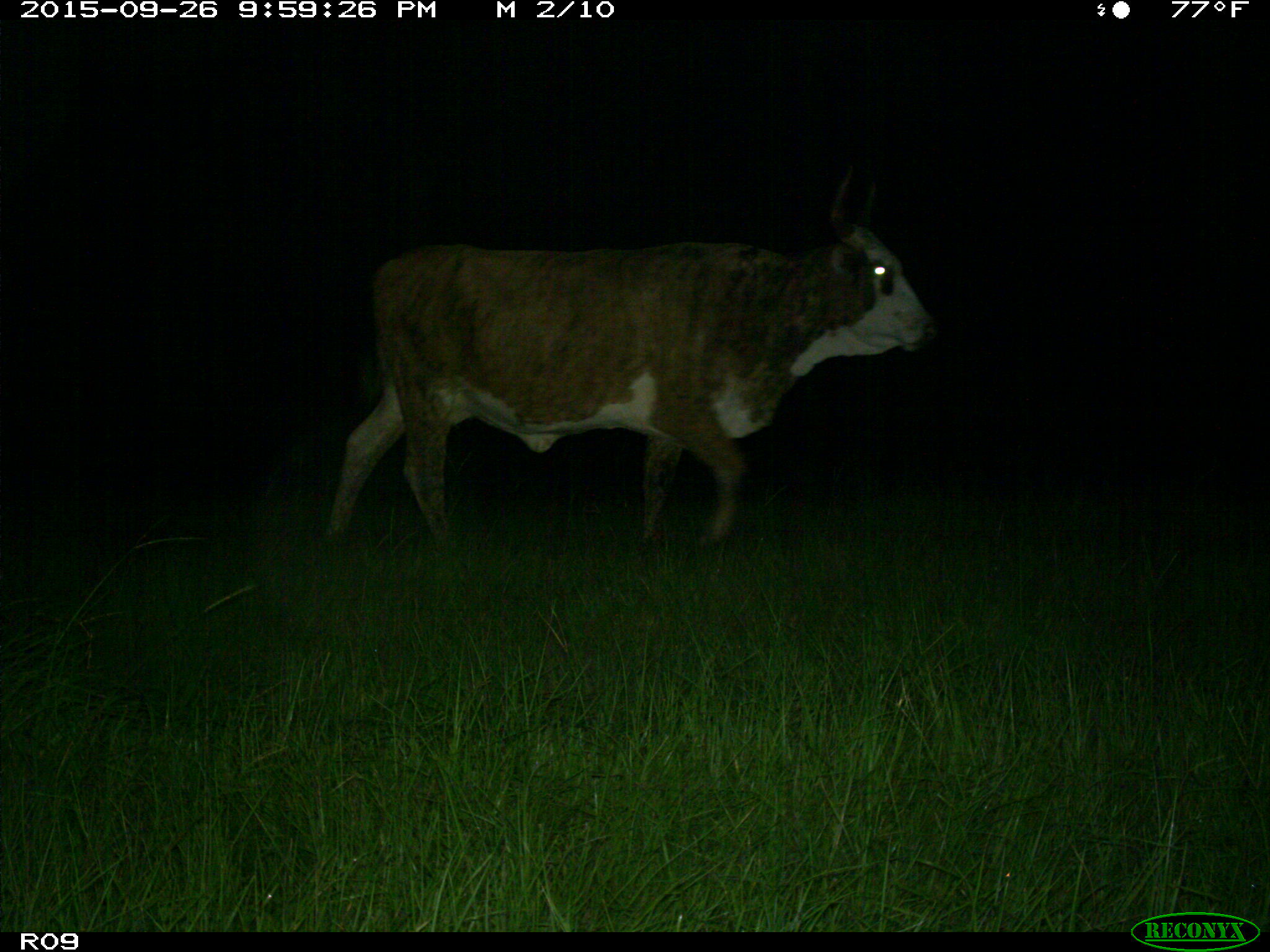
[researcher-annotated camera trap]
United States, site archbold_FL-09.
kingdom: Animalia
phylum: Chordata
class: Mammalia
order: Artiodactyla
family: Bovidae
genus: Bos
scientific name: Bos taurus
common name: domestic cow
Bos taurus (domestic cow).